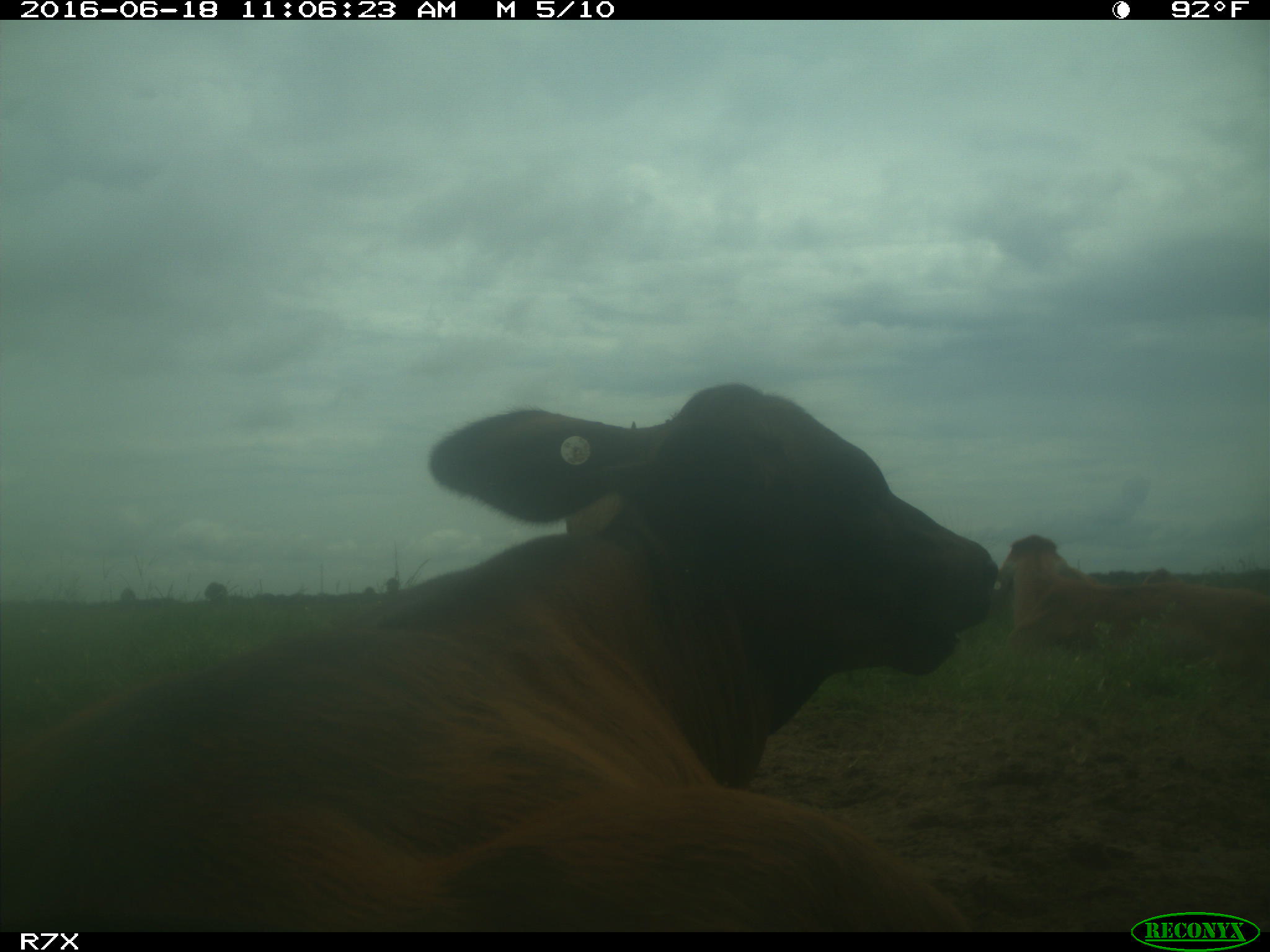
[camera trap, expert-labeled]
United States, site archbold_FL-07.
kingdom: Animalia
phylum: Chordata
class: Mammalia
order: Artiodactyla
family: Bovidae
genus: Bos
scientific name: Bos taurus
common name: domestic cow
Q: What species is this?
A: Bos taurus (domestic cow).